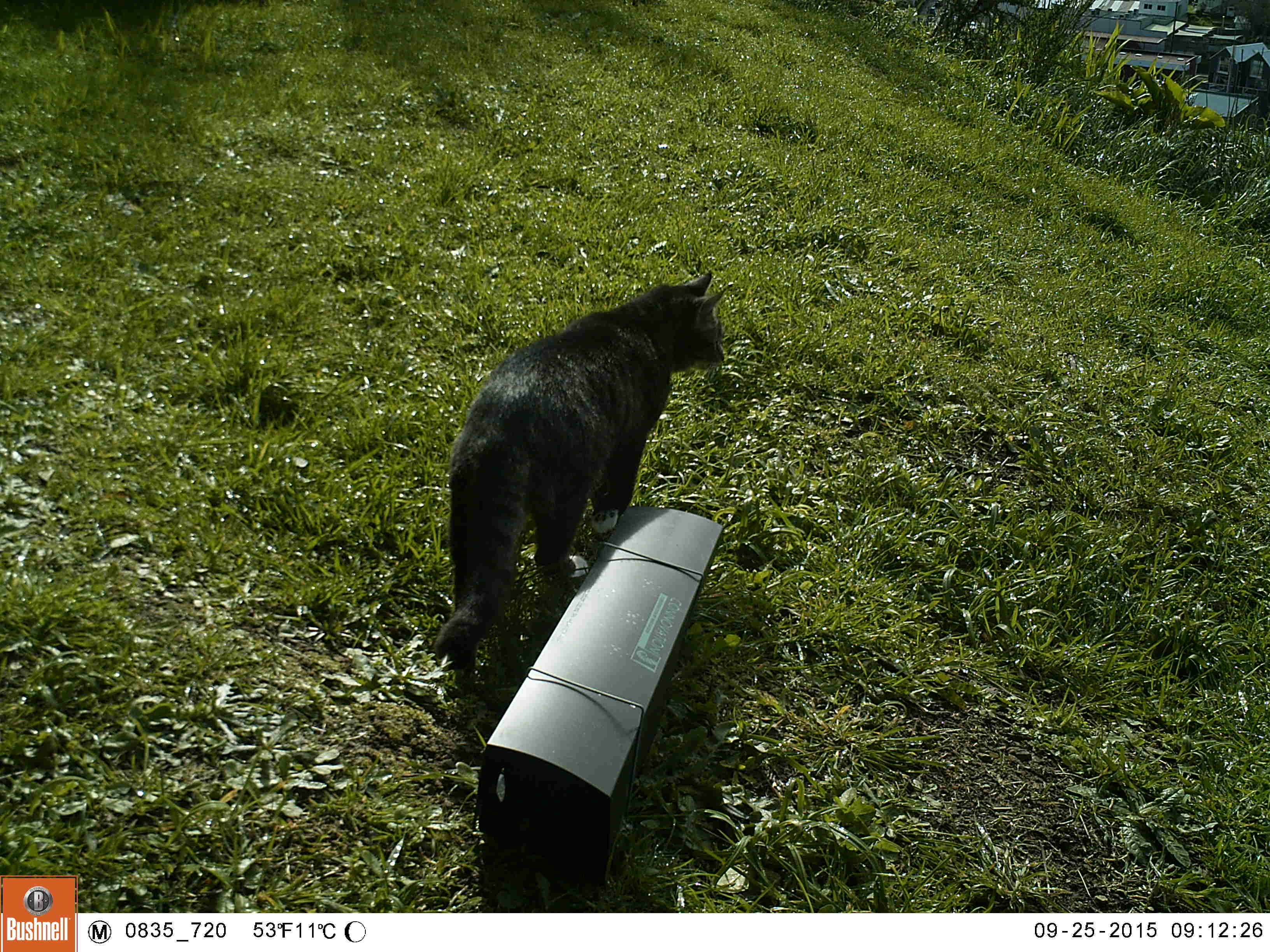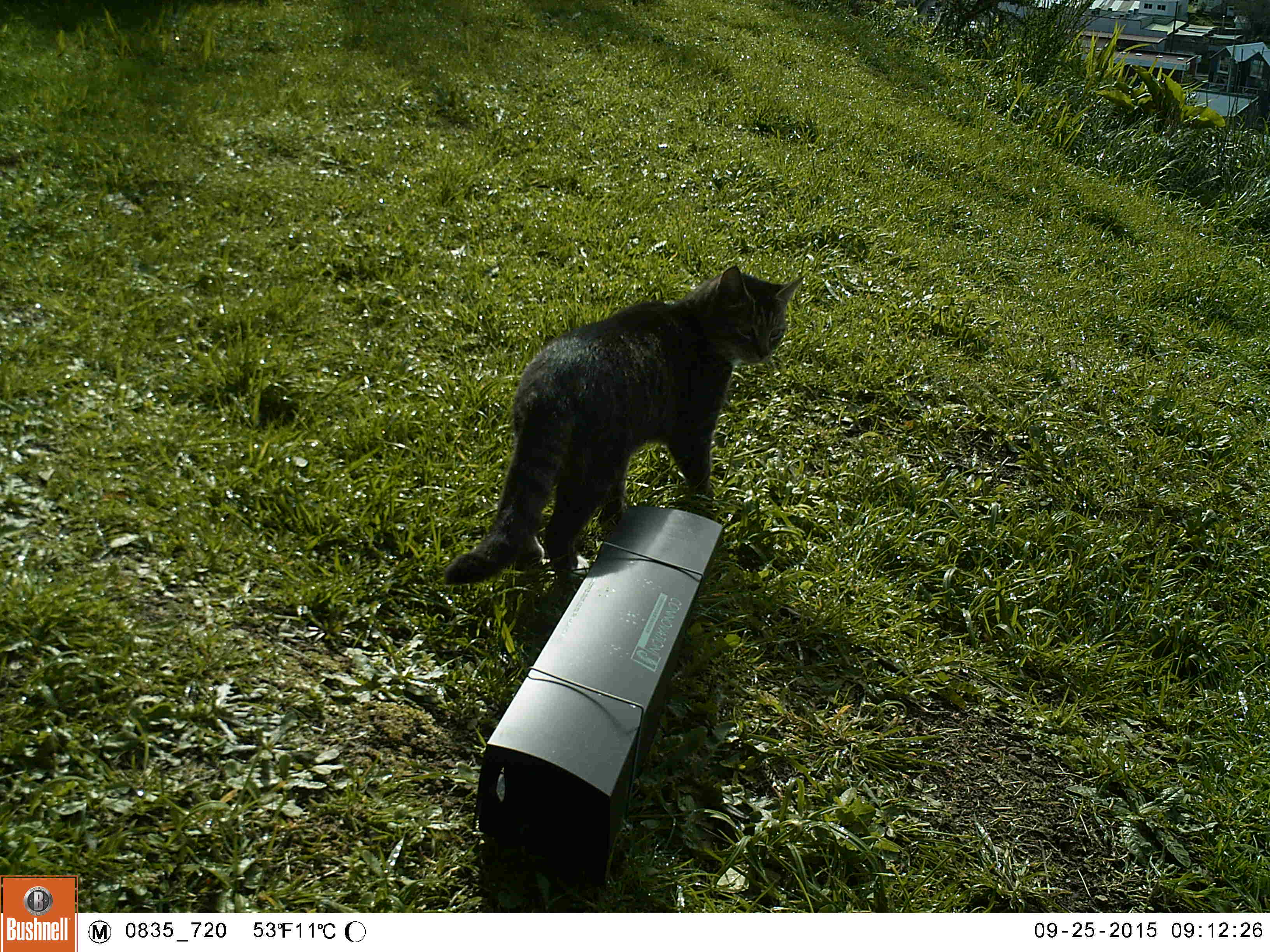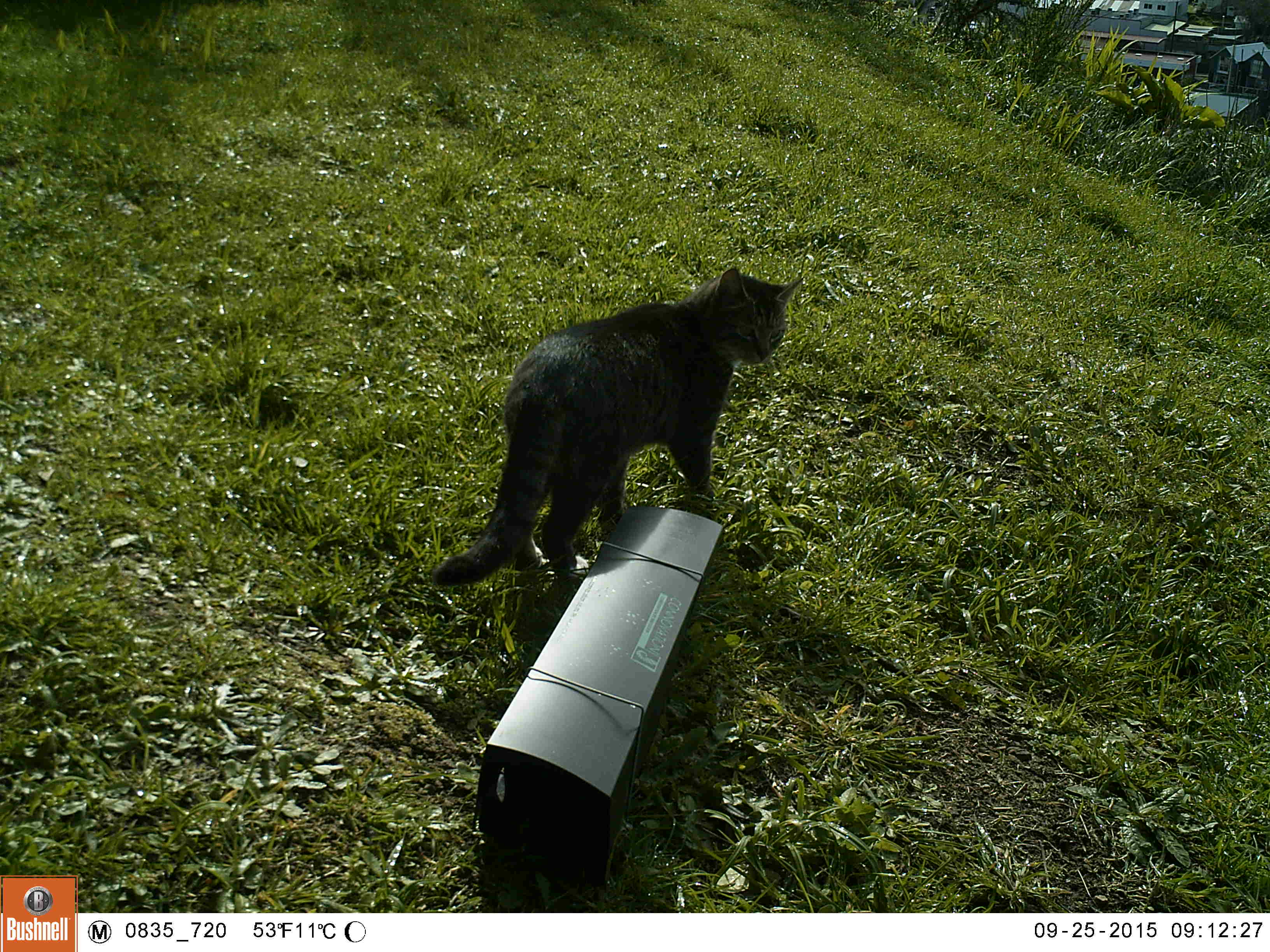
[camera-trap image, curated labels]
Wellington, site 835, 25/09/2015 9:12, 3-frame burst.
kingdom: Animalia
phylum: Chordata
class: Mammalia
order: Carnivora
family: Felidae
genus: Felis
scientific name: Felis catus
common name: cat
Cat (Felis catus).